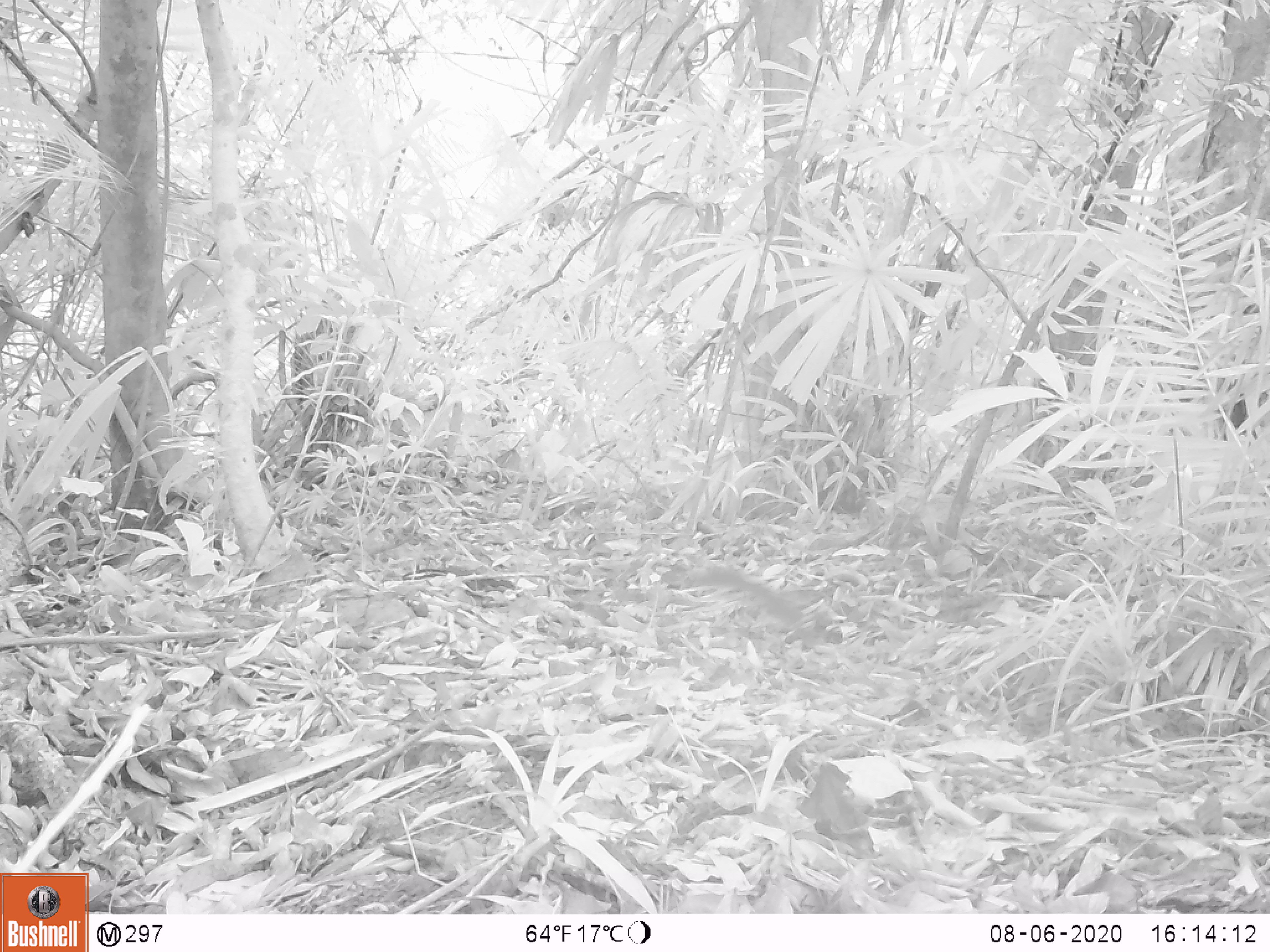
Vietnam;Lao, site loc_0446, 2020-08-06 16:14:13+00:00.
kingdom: Animalia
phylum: Chordata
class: Mammalia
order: Rodentia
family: Muridae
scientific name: Muridae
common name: old-world mice and rats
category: unidentified murid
Unidentified murid (old-world mice and rats) (Muridae). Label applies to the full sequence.